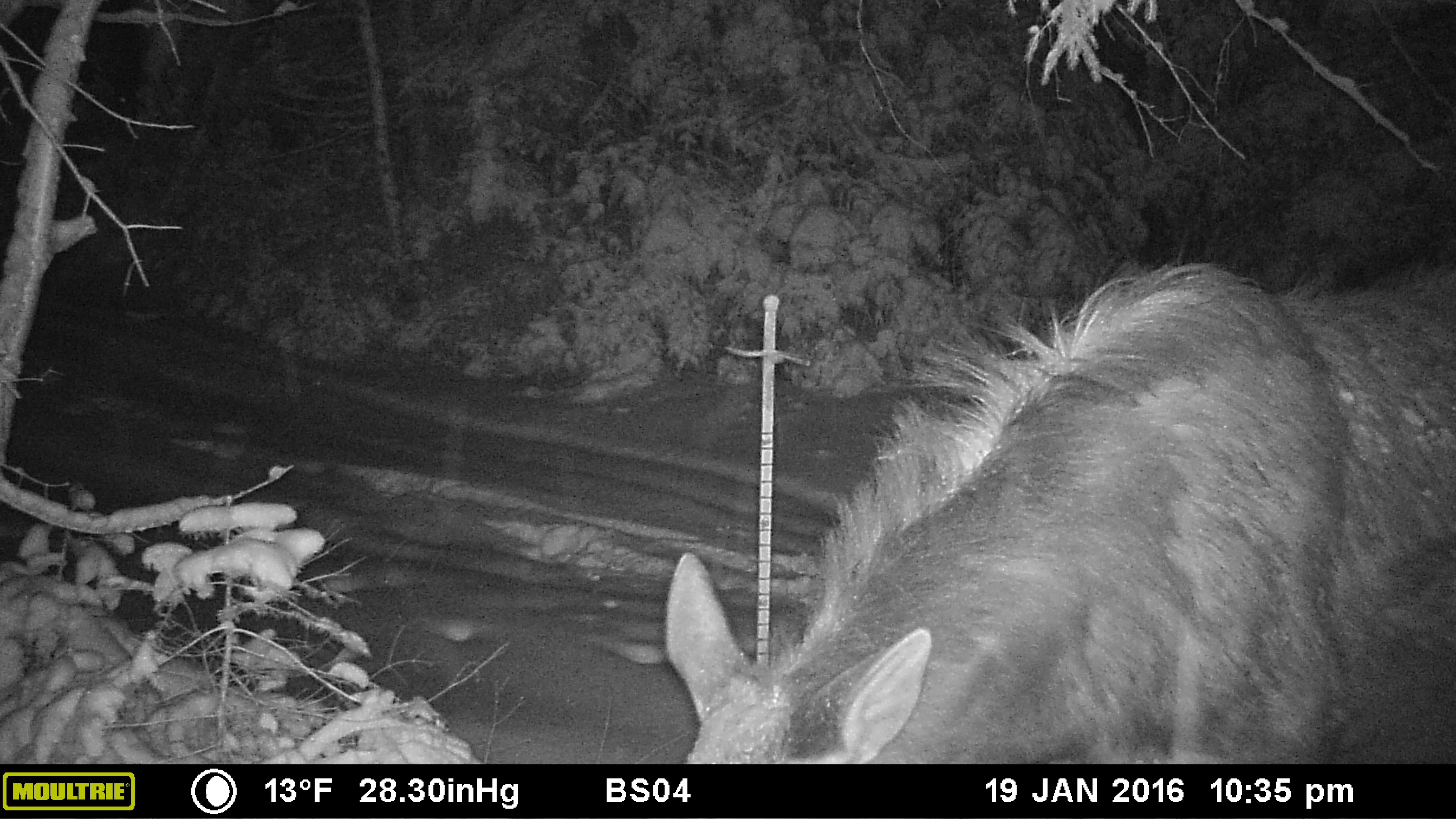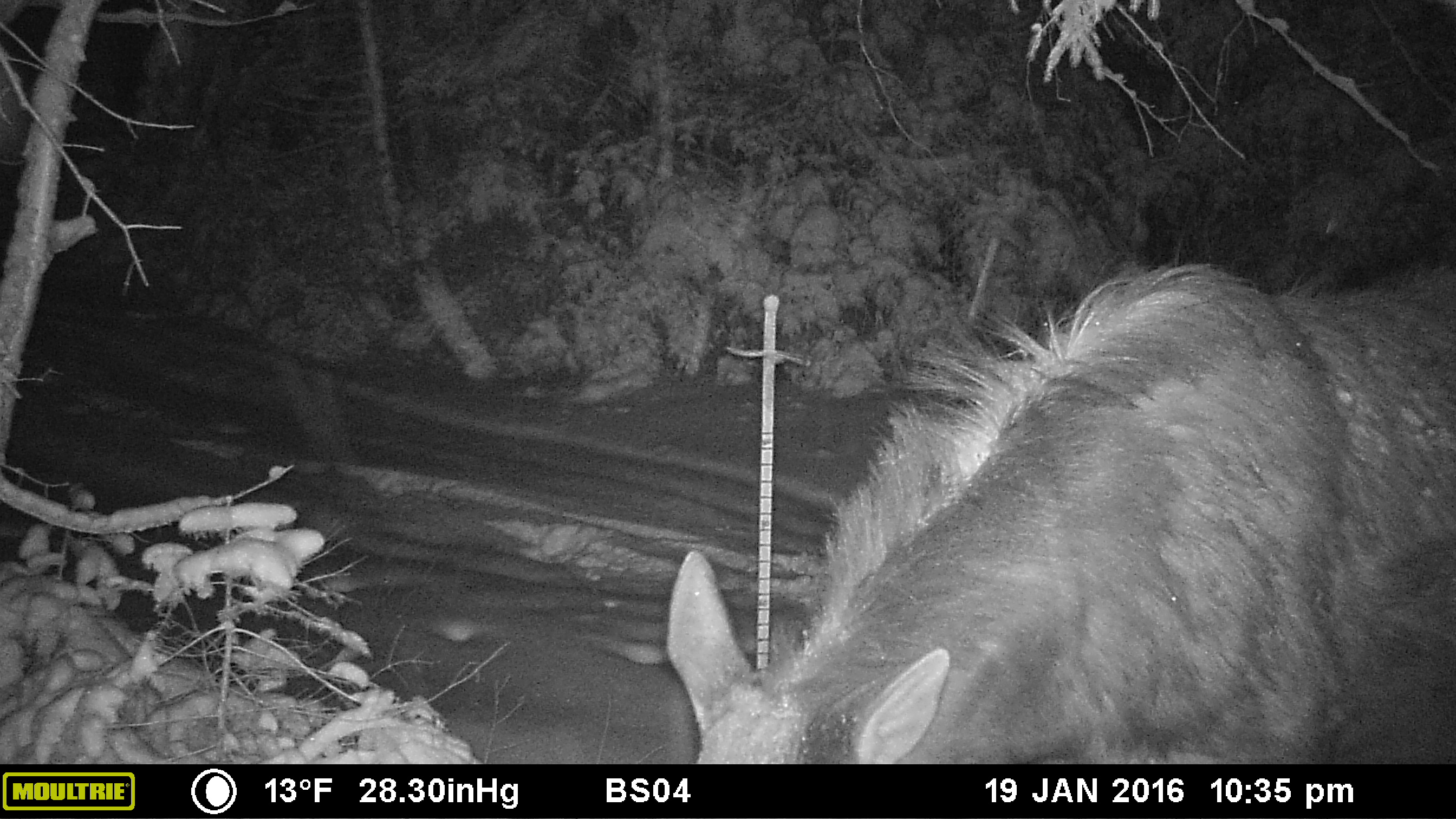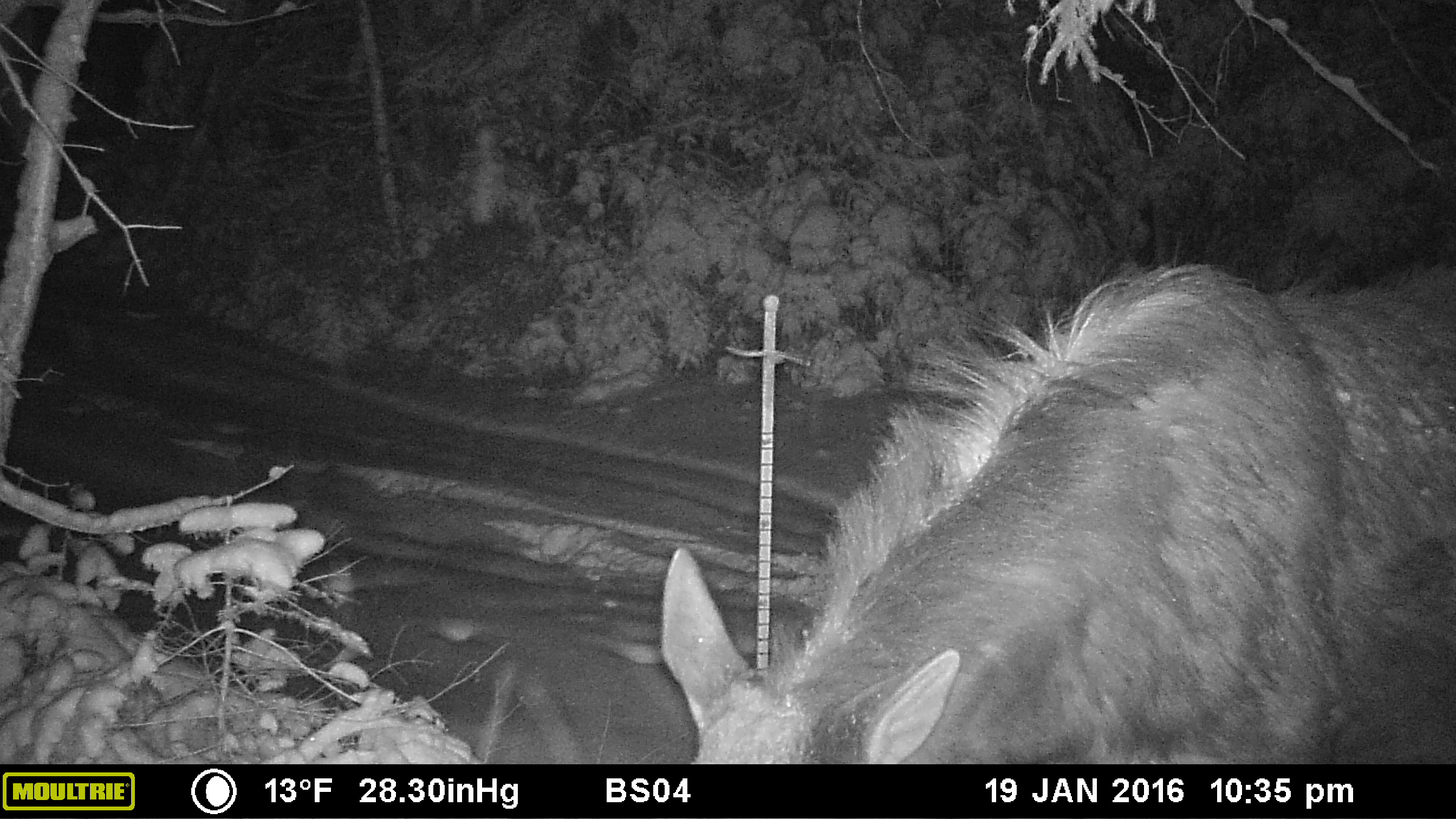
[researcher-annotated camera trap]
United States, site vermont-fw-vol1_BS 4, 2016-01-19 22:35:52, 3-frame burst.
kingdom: Animalia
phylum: Chordata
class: Mammalia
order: Artiodactyla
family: Cervidae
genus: Alces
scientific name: Alces alces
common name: moose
Moose (Alces alces).